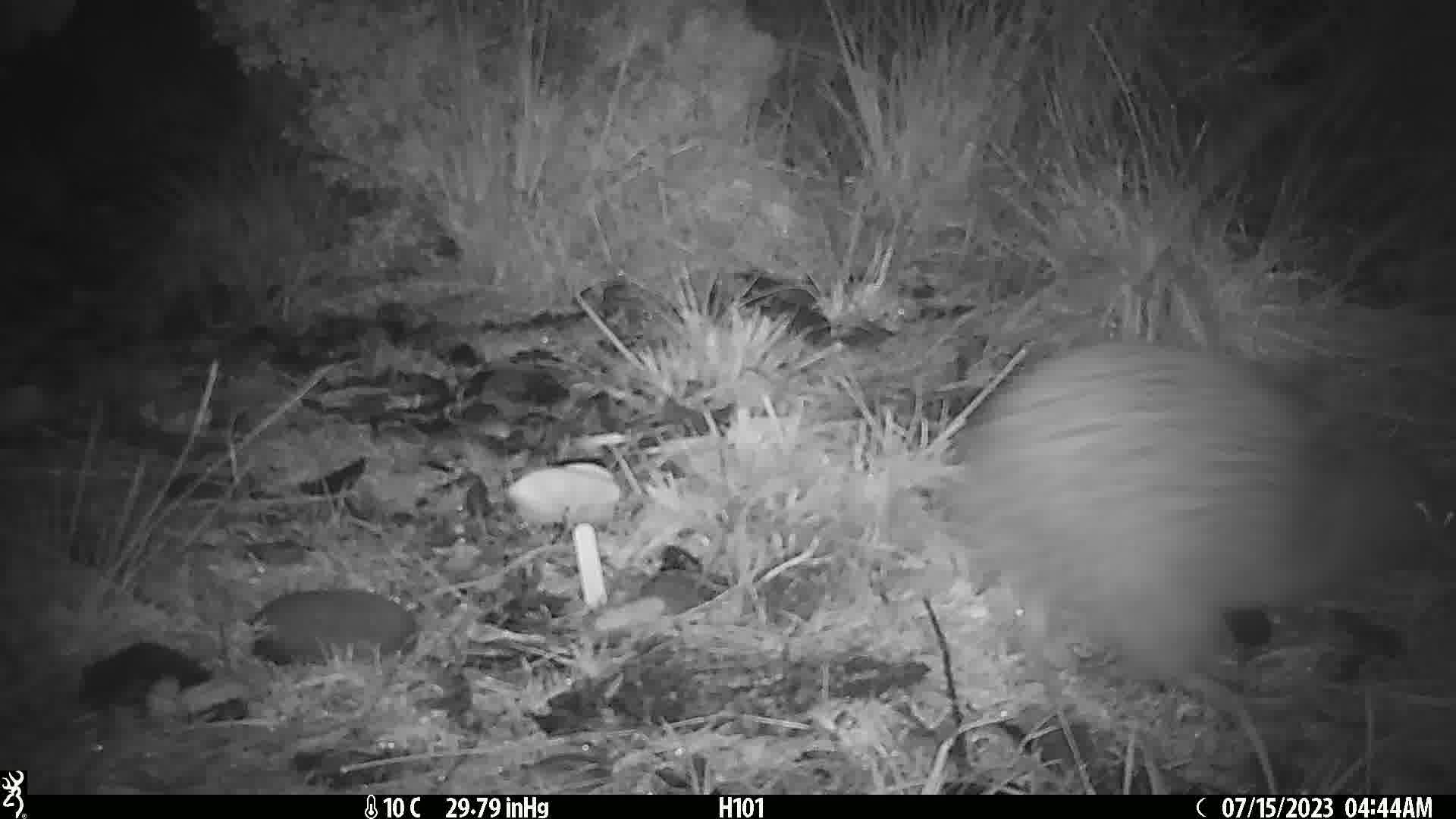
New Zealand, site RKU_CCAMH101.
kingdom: Animalia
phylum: Chordata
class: Aves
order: Apterygiformes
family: Apterygidae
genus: Apteryx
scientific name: Apteryx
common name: kiwi